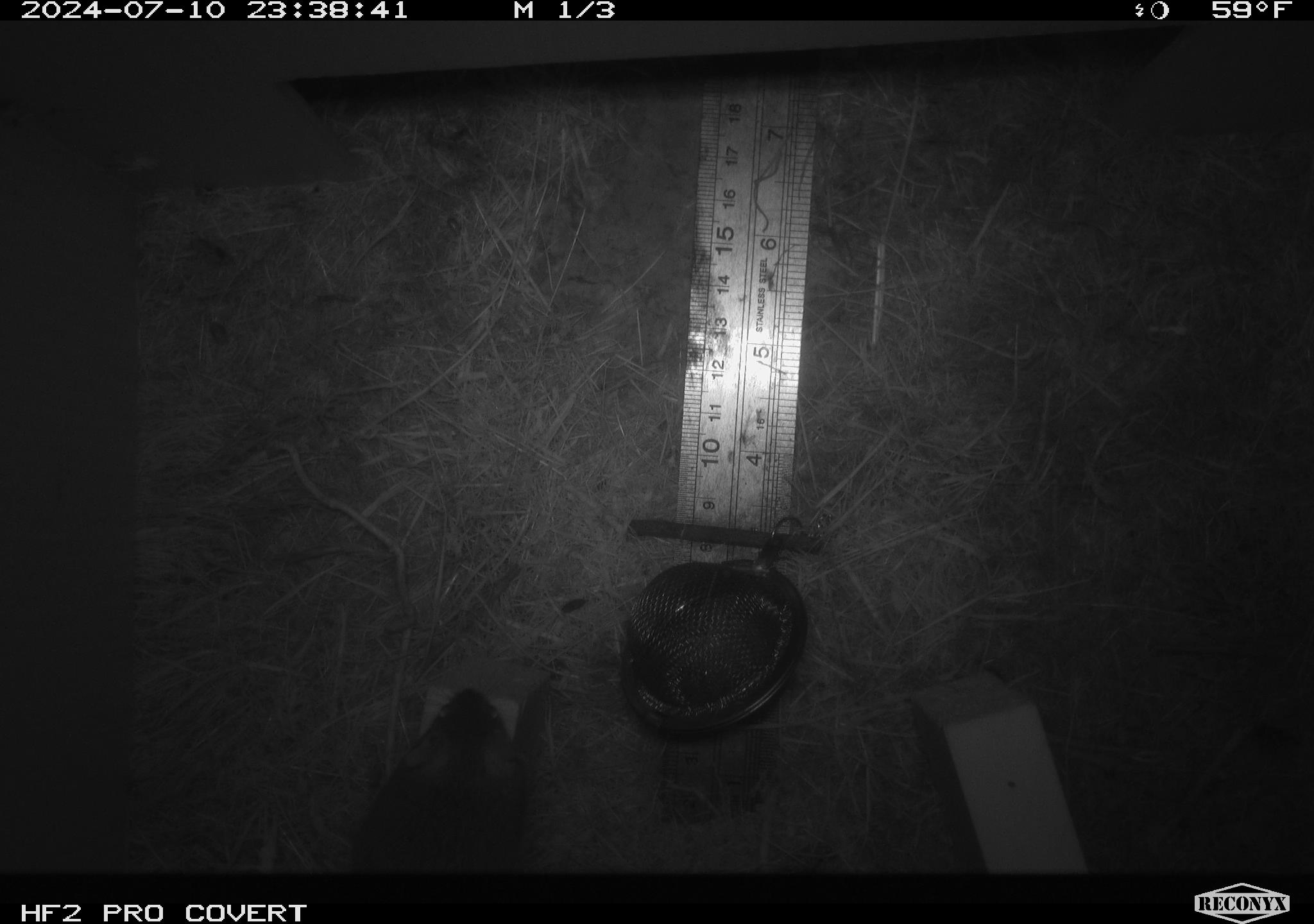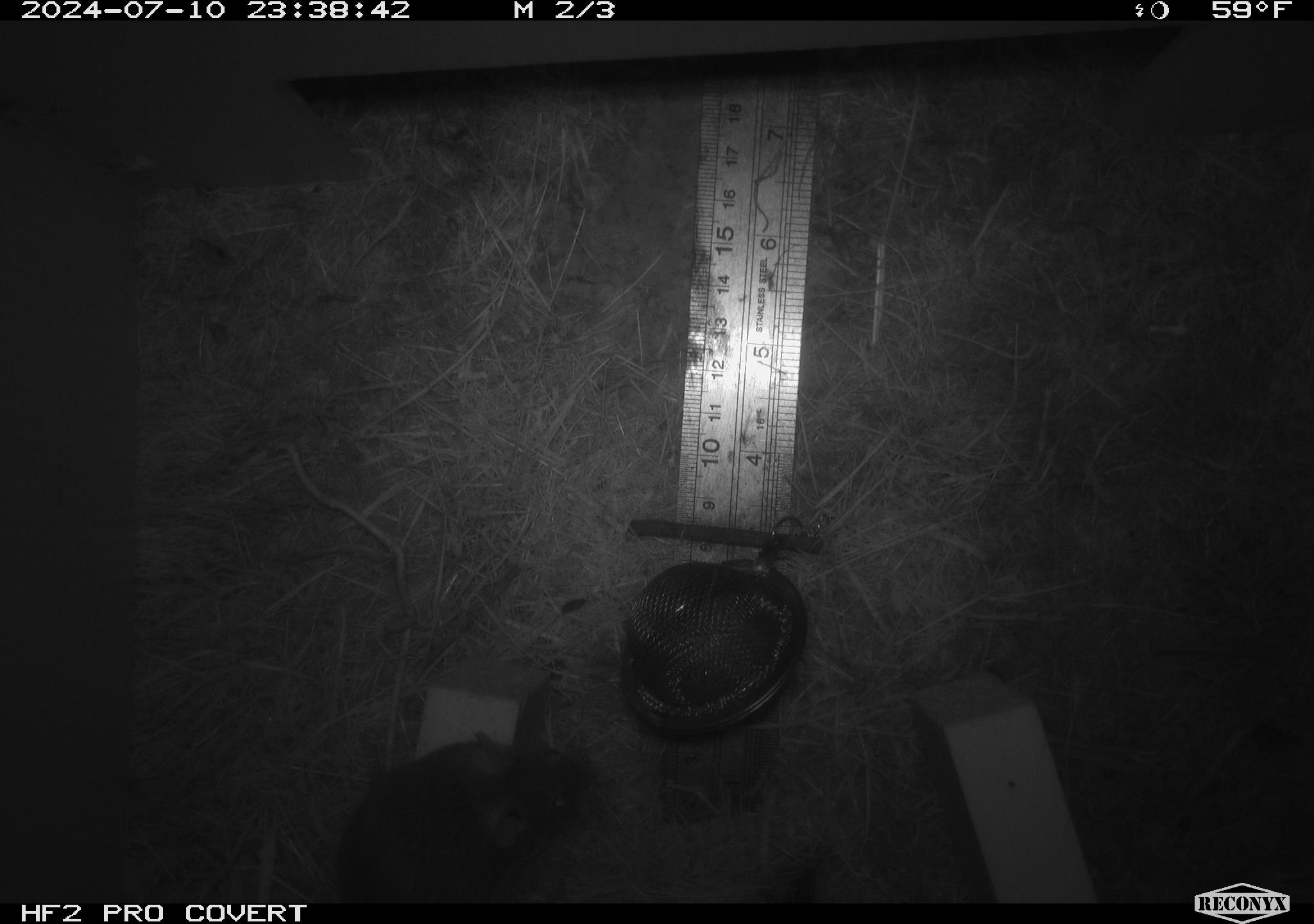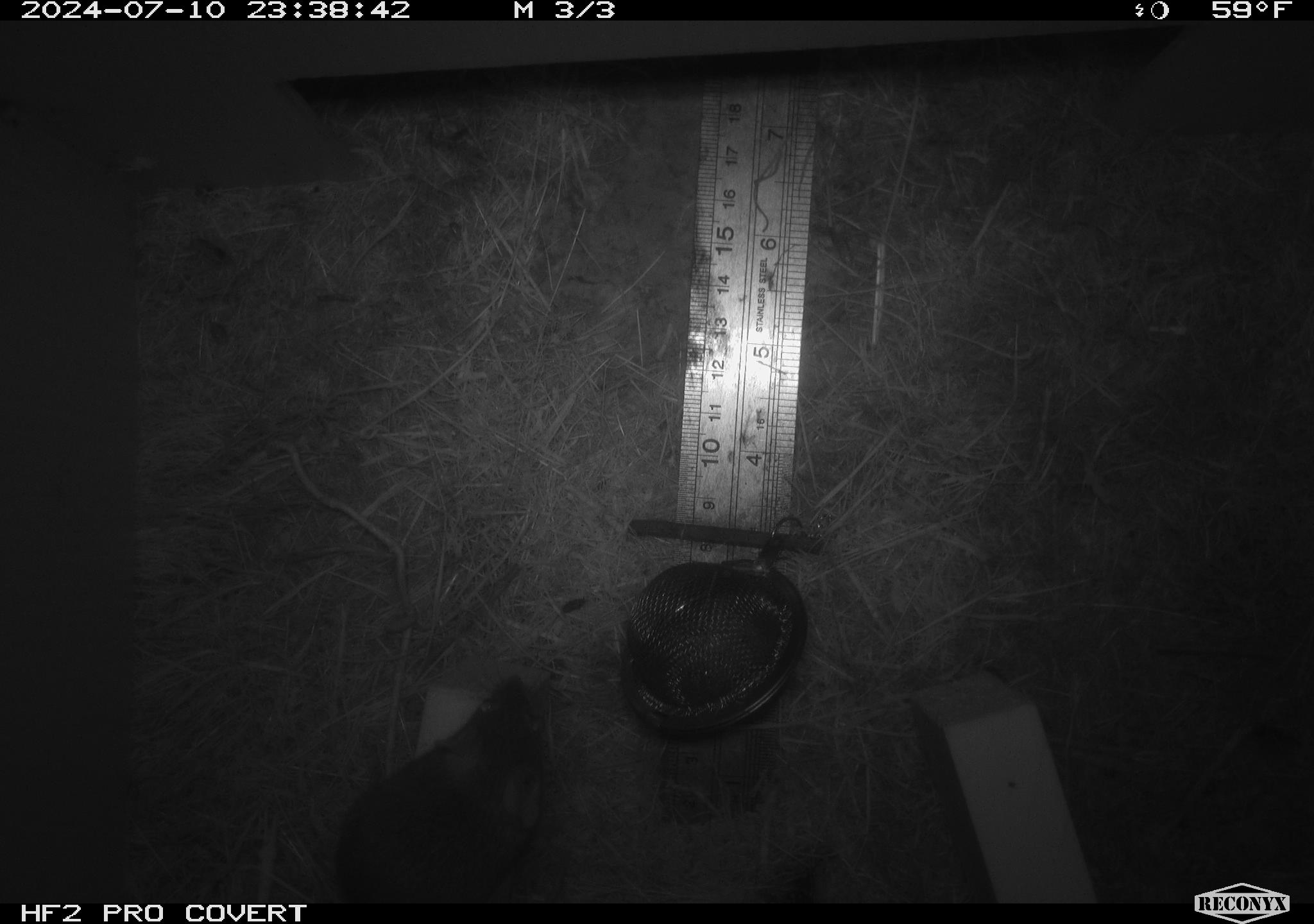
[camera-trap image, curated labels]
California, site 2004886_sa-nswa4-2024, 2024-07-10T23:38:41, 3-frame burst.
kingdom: Animalia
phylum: Chordata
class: Mammalia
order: Rodentia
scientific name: Rodentia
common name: mouse species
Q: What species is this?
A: Mouse species (Rodentia).